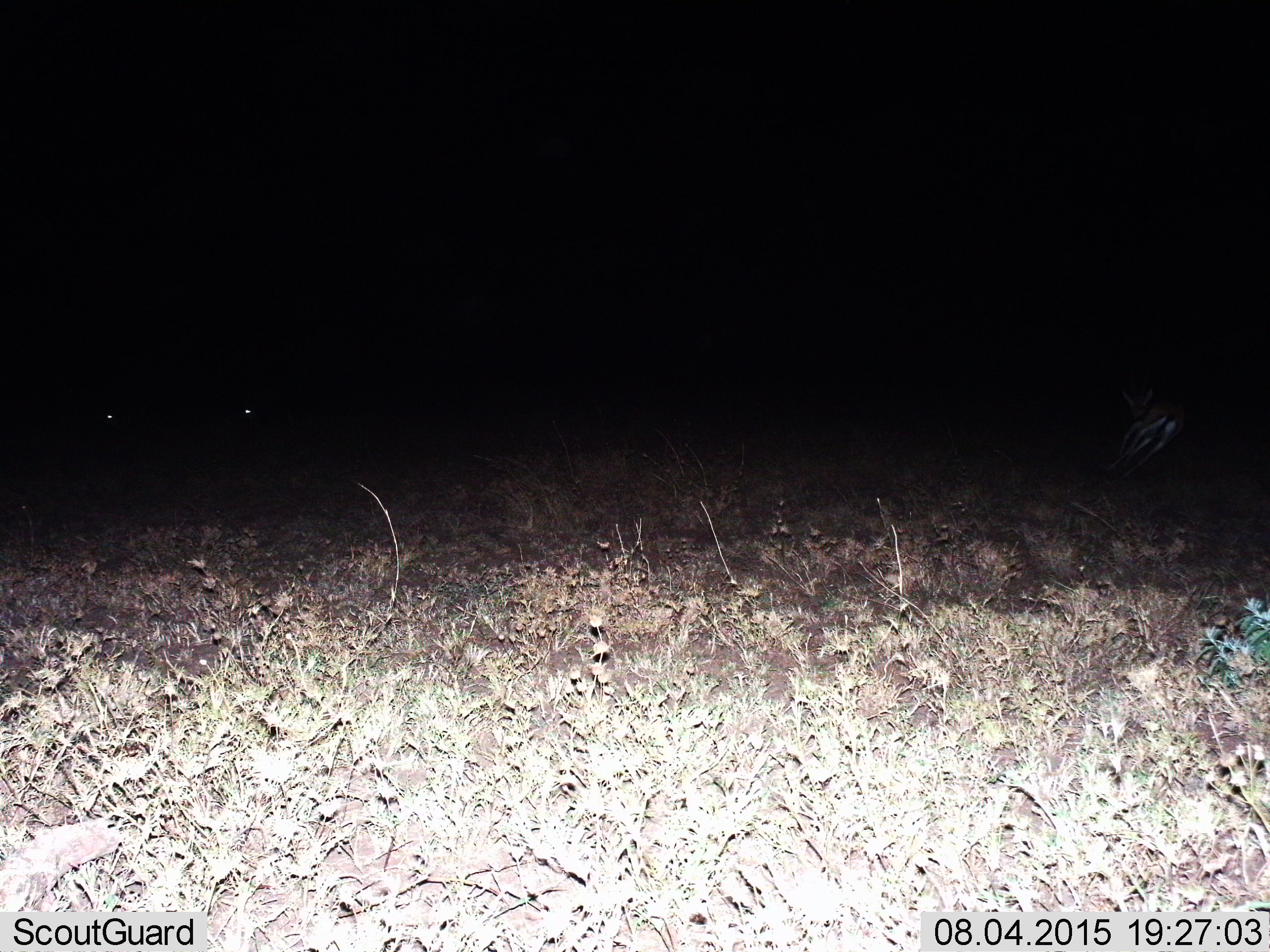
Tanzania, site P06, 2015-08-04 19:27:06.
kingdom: Animalia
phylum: Chordata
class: Mammalia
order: Artiodactyla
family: Bovidae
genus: Eudorcas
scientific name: Eudorcas thomsonii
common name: thomson's gazelle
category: gazellethomsons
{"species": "gazellethomsons (thomson's gazelle) (Eudorcas thomsonii)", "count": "1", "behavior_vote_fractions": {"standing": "20%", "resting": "20%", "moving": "100%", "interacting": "0%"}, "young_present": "0%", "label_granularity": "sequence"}